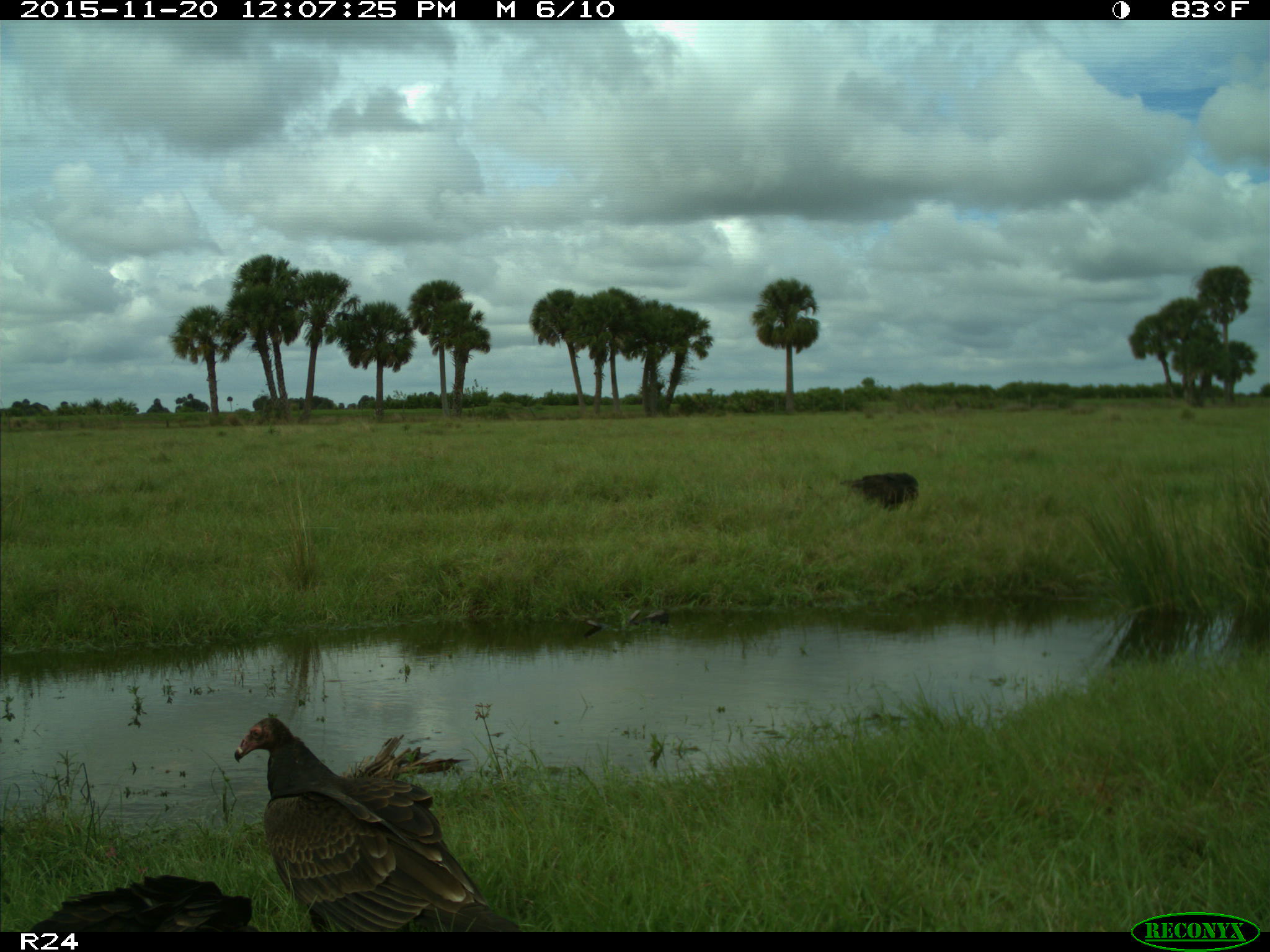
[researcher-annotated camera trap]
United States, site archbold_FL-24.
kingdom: Animalia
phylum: Chordata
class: Aves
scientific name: Aves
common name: birds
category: unidentified bird